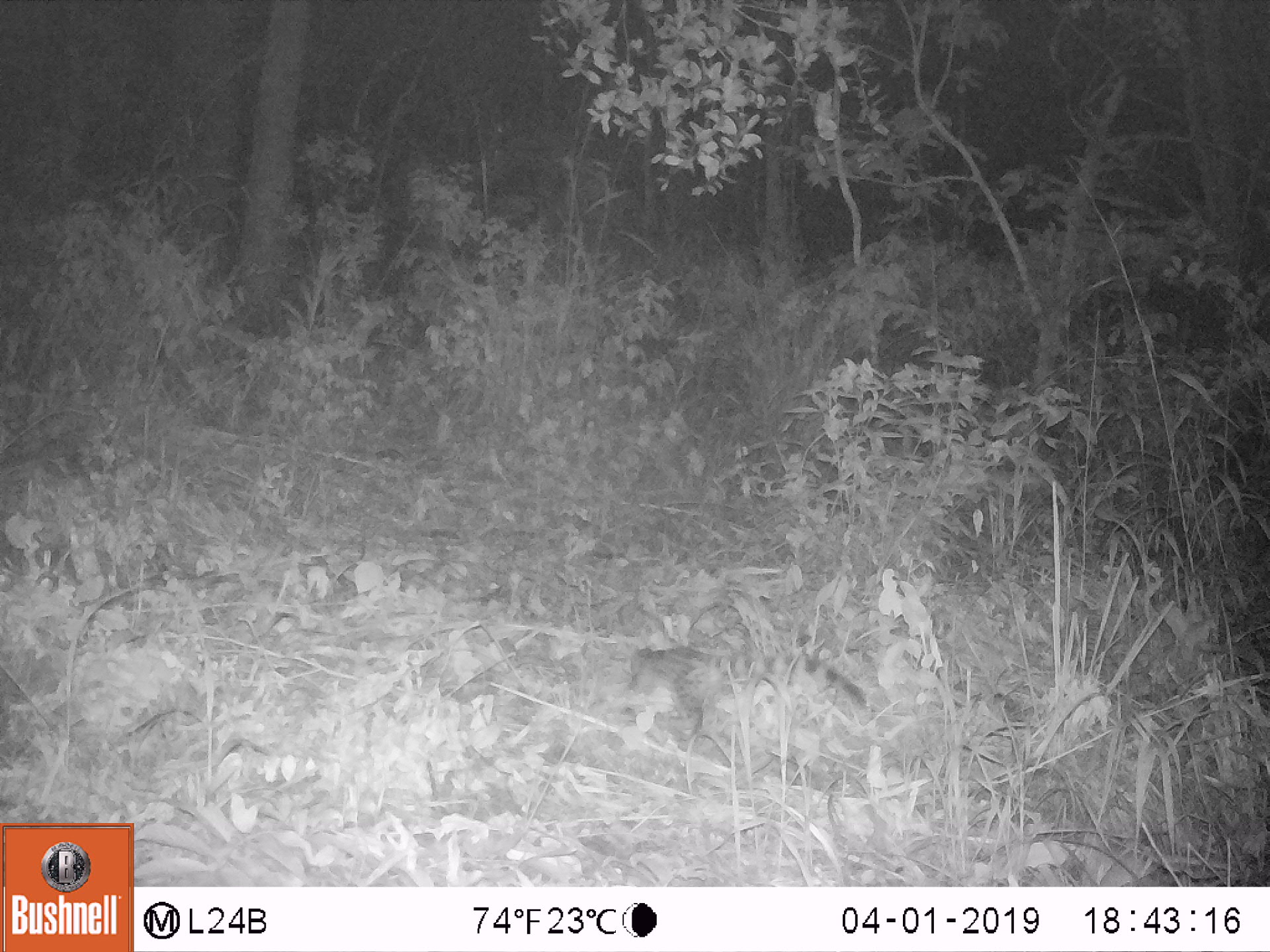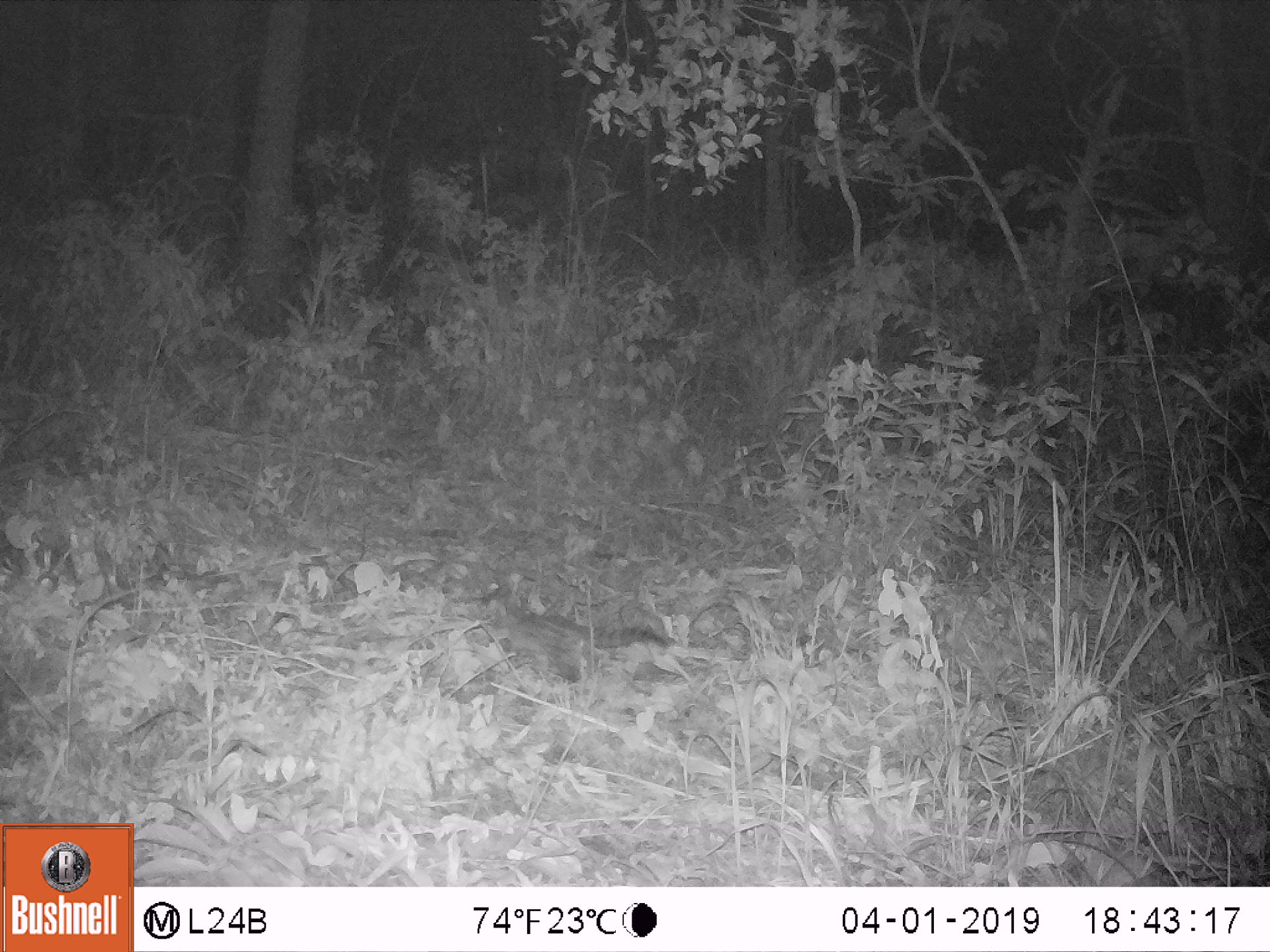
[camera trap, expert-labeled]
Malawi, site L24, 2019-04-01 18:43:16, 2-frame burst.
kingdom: Animalia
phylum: Chordata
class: Mammalia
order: Carnivora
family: Viverridae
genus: Genetta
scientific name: Genetta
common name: genet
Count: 1.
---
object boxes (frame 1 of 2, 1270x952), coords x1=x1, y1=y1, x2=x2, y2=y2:
genet: x1=605, y1=637, x2=878, y2=731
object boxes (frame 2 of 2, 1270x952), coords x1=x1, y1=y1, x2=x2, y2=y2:
genet: x1=474, y1=590, x2=683, y2=698